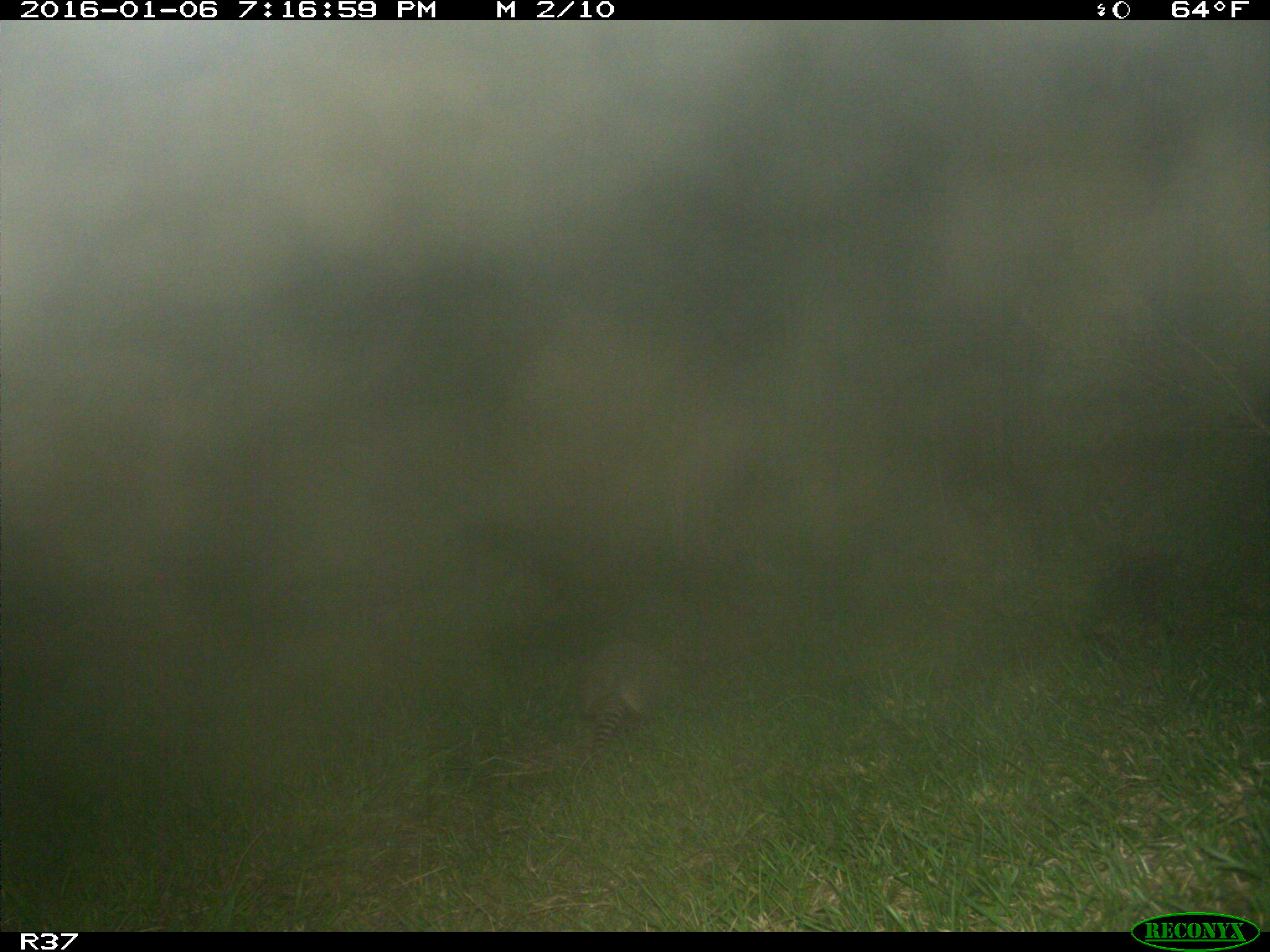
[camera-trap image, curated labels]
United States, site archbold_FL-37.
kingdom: Animalia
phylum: Chordata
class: Mammalia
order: Cingulata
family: Dasypodidae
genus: Dasypus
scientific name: Dasypus novemcinctus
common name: nine-banded armadillo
Dasypus novemcinctus (nine-banded armadillo).